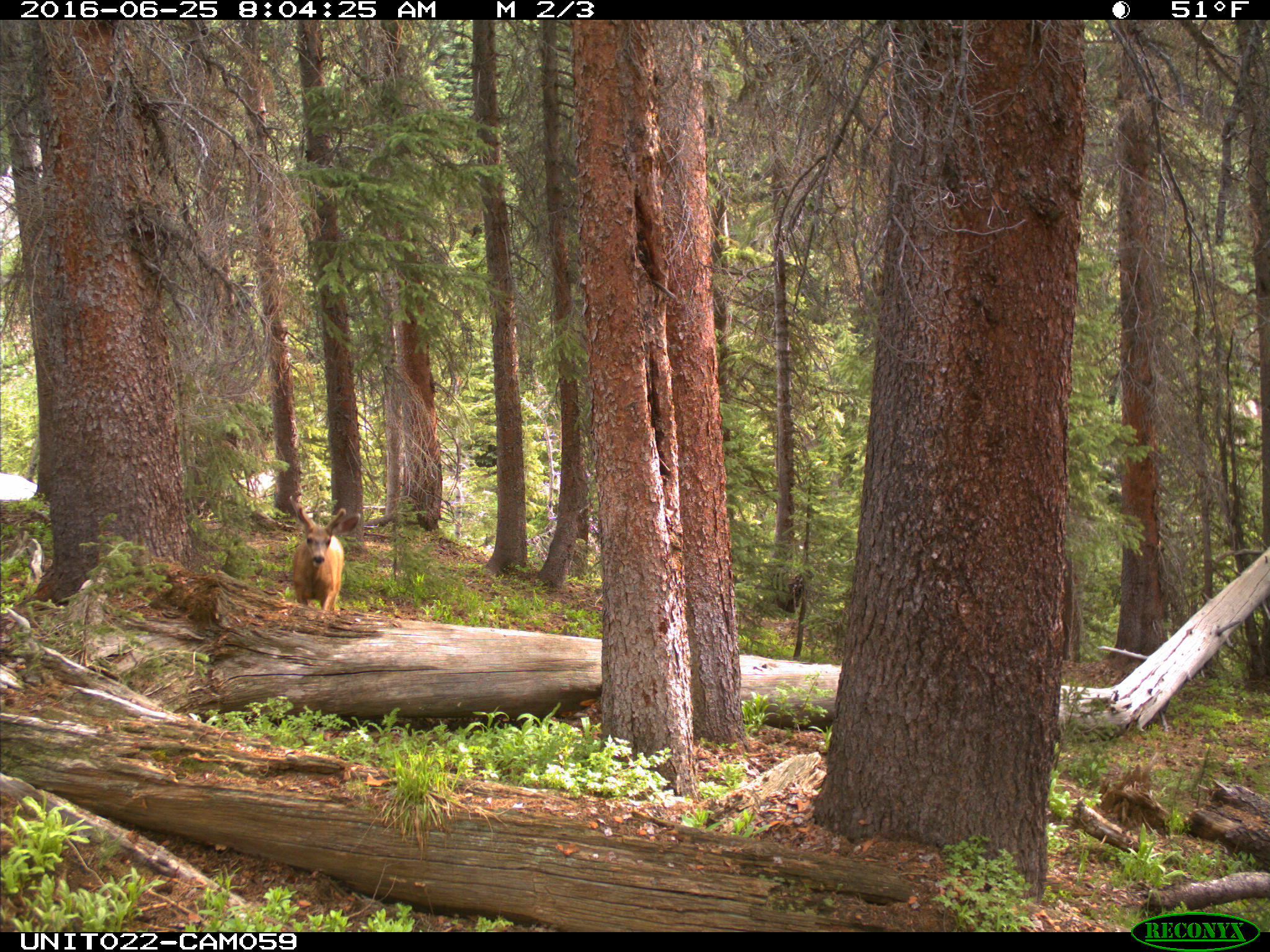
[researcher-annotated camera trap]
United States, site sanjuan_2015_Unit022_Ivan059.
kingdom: Animalia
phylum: Chordata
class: Mammalia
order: Artiodactyla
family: Cervidae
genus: Odocoileus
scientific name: Odocoileus hemionus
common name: mule deer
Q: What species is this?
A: Odocoileus hemionus (mule deer).